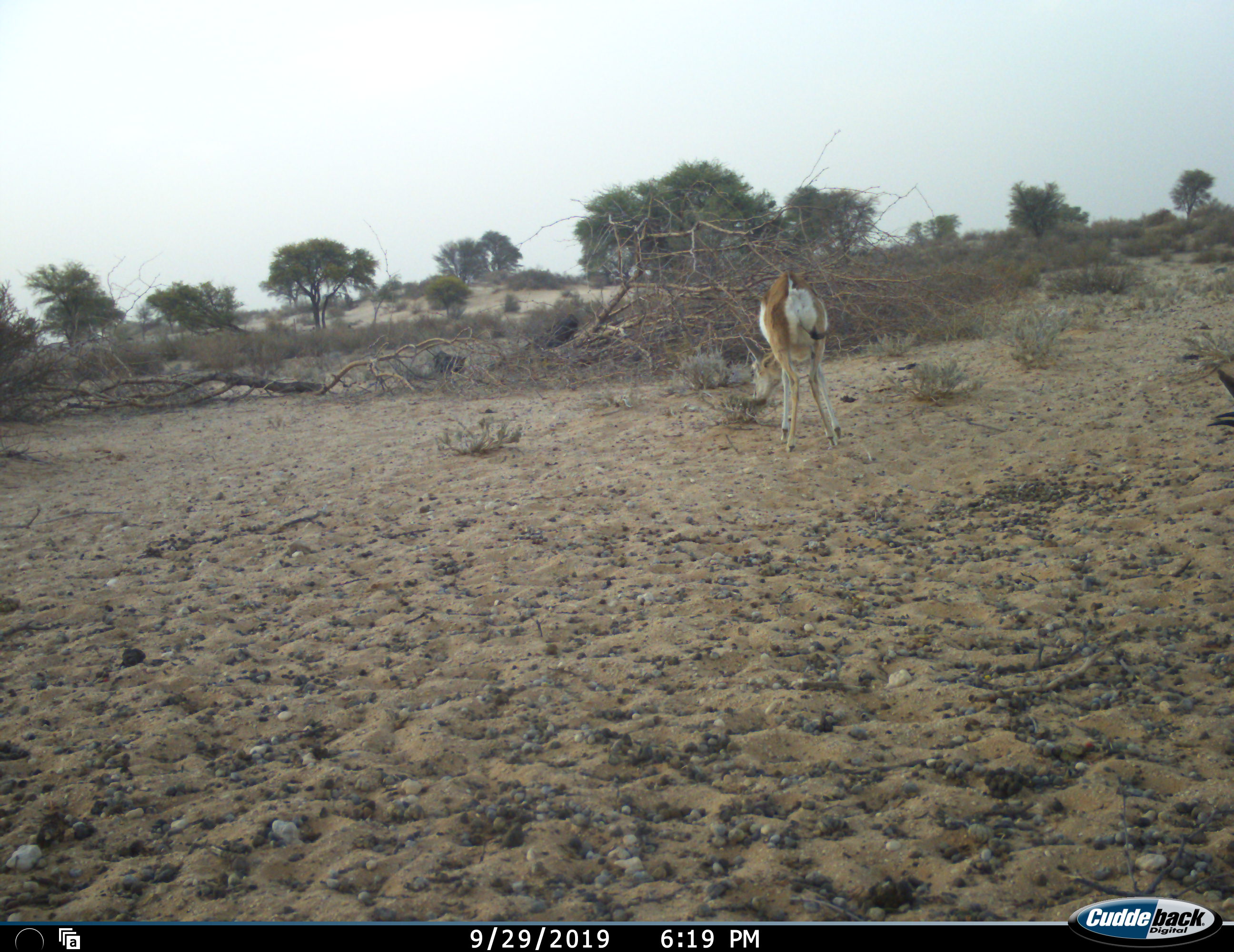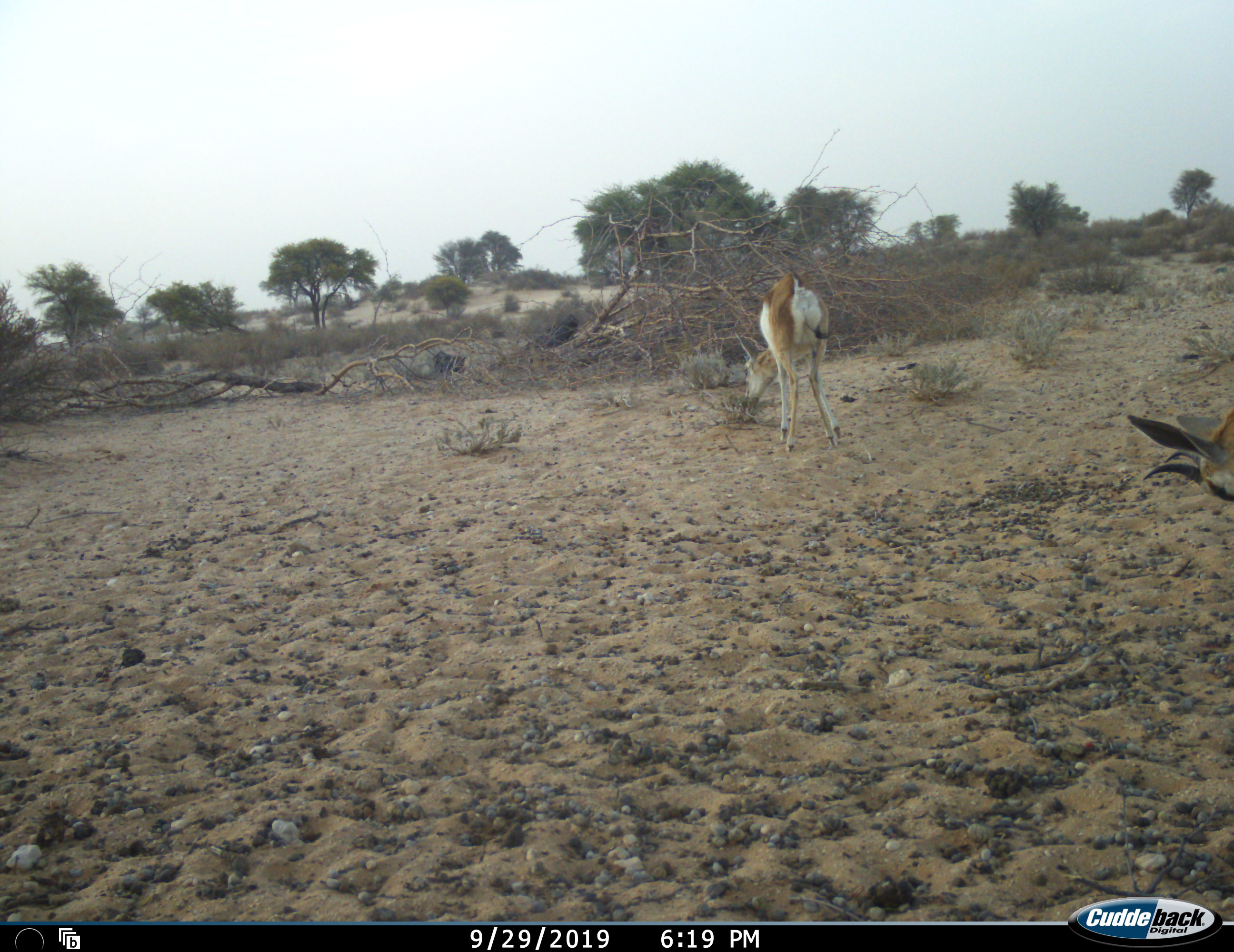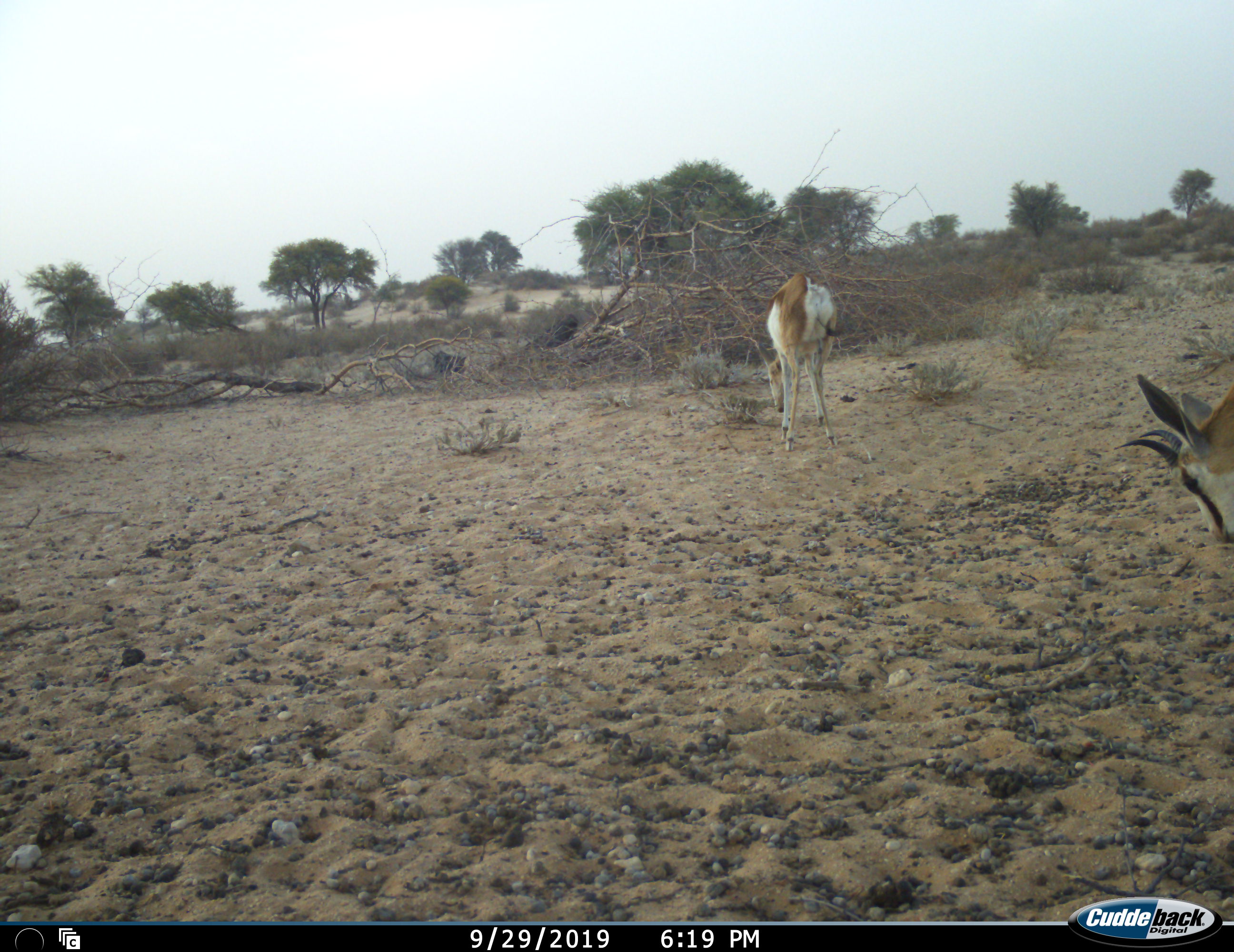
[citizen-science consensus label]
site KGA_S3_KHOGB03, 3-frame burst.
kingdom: Animalia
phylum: Chordata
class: Mammalia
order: Artiodactyla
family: Bovidae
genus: Antidorcas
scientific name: Antidorcas marsupialis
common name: springbok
Springbok (Antidorcas marsupialis), count 2. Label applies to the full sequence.